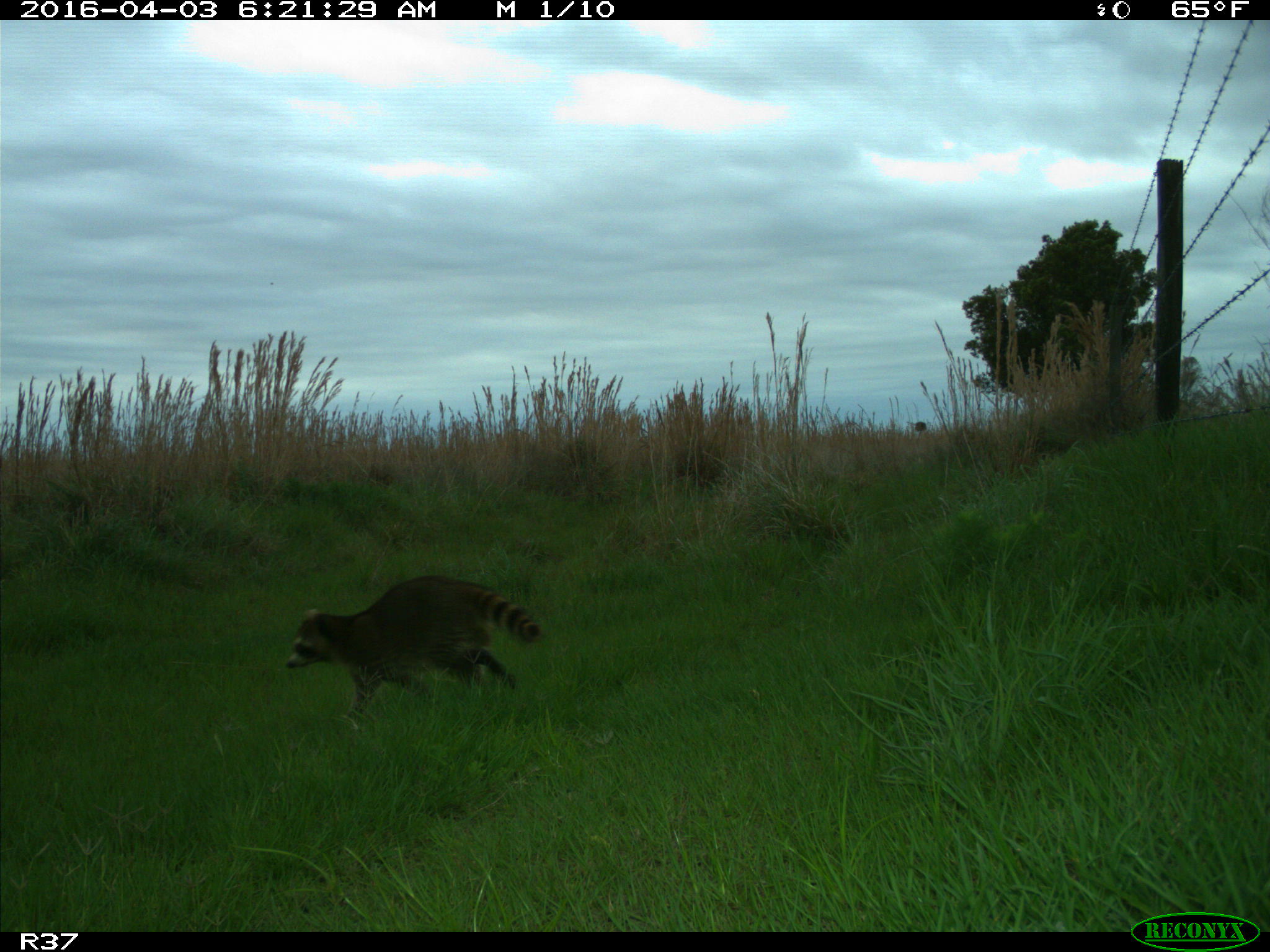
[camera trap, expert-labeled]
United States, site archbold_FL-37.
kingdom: Animalia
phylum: Chordata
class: Mammalia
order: Carnivora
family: Procyonidae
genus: Procyon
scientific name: Procyon lotor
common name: common raccoon